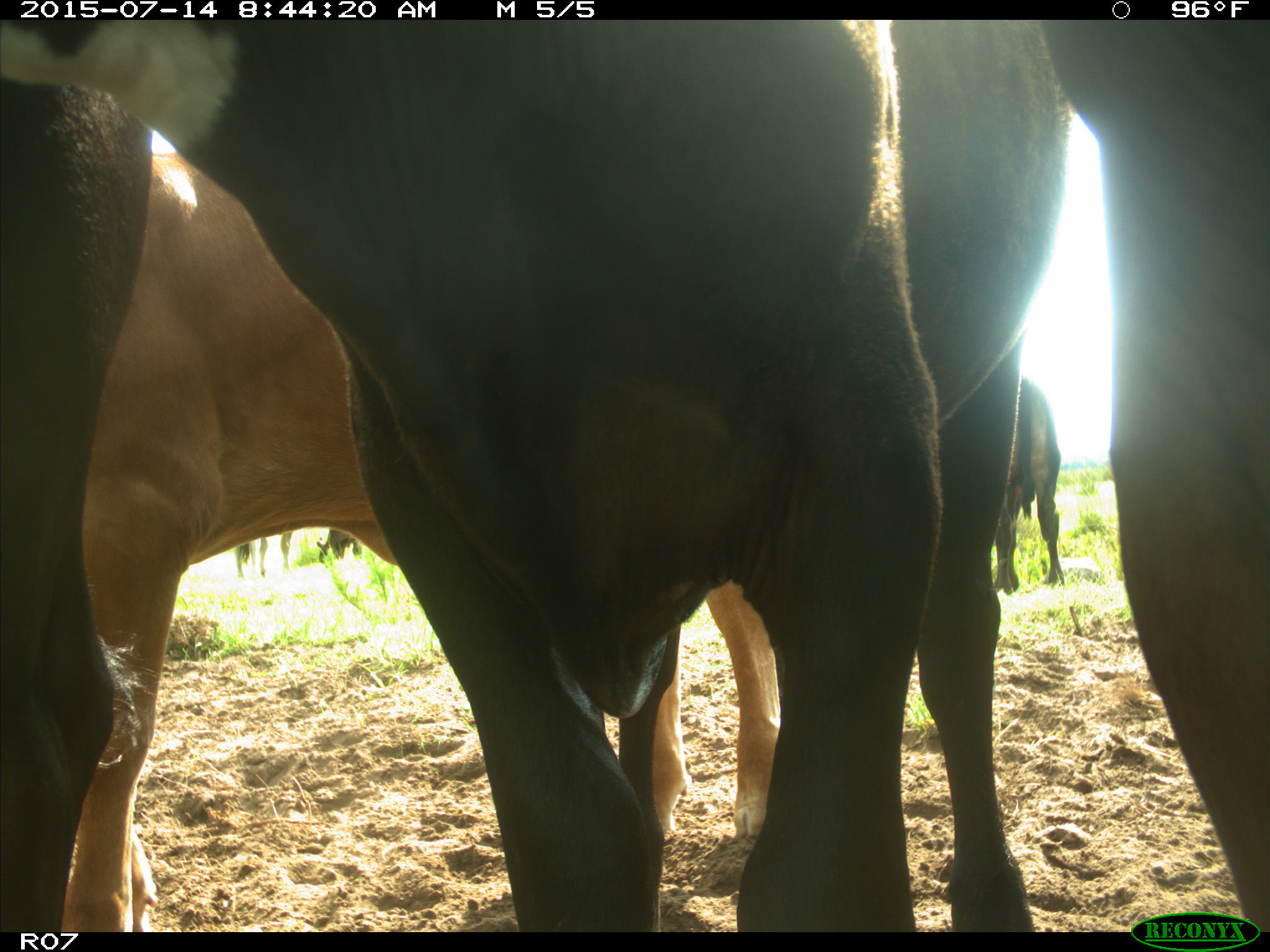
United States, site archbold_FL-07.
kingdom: Animalia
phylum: Chordata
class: Mammalia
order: Artiodactyla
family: Bovidae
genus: Bos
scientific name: Bos taurus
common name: domestic cow